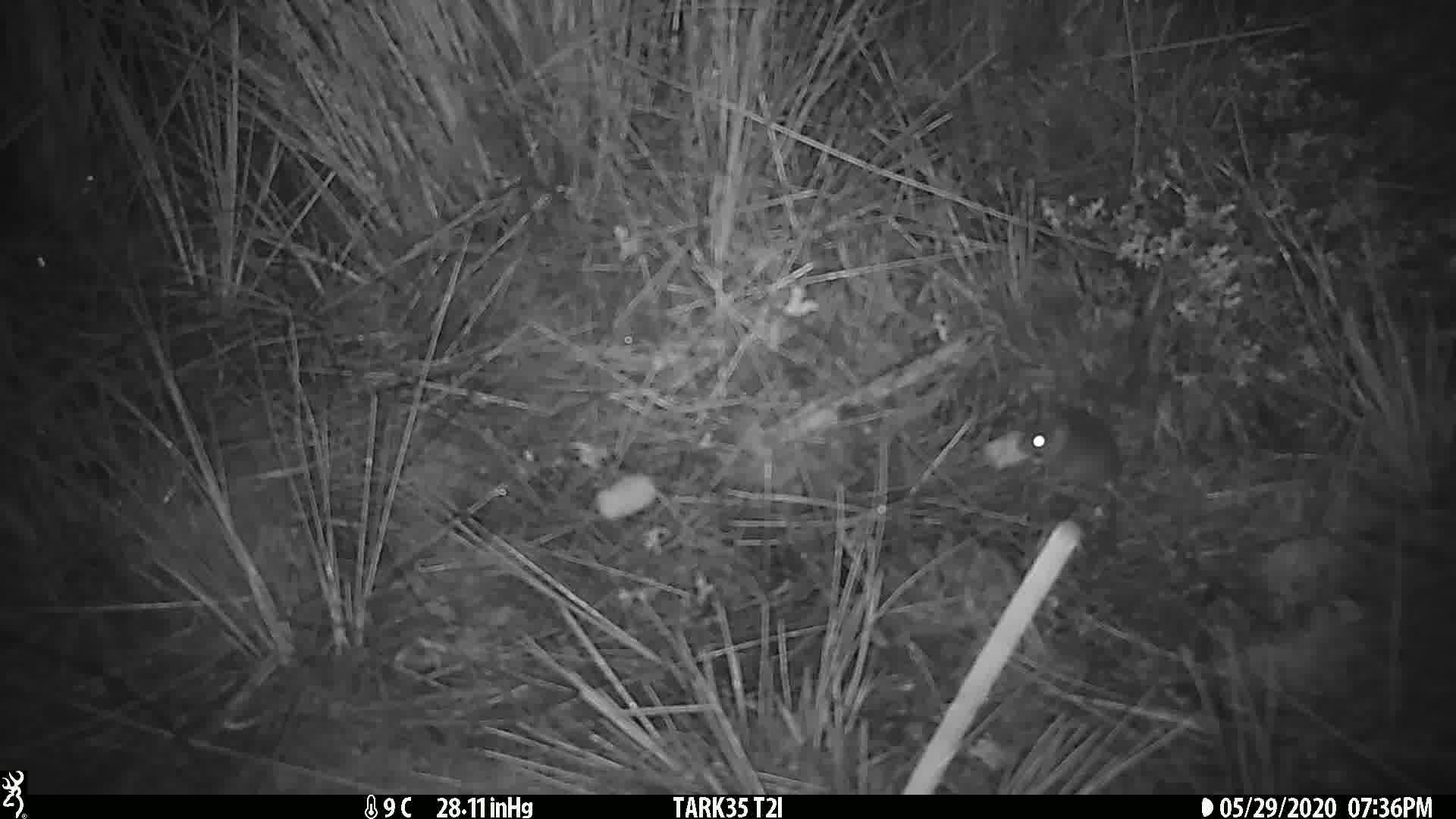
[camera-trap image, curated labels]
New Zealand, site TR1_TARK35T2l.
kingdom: Animalia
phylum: Chordata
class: Mammalia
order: Rodentia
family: Muridae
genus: Mus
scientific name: Mus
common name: mouse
Mouse (Mus).